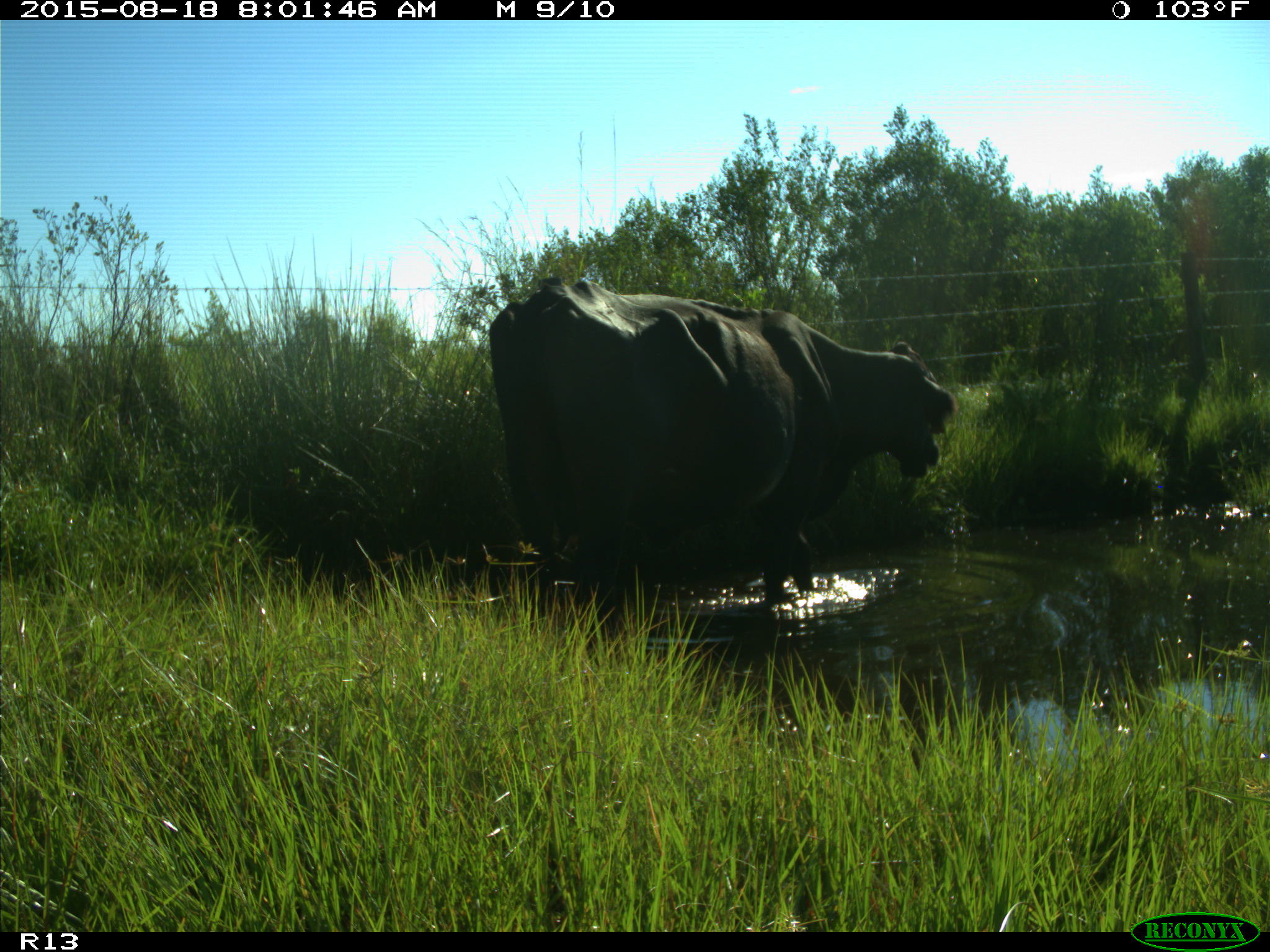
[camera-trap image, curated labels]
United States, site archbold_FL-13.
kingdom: Animalia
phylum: Chordata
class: Mammalia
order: Artiodactyla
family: Bovidae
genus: Bos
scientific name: Bos taurus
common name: domestic cow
Bos taurus (domestic cow).